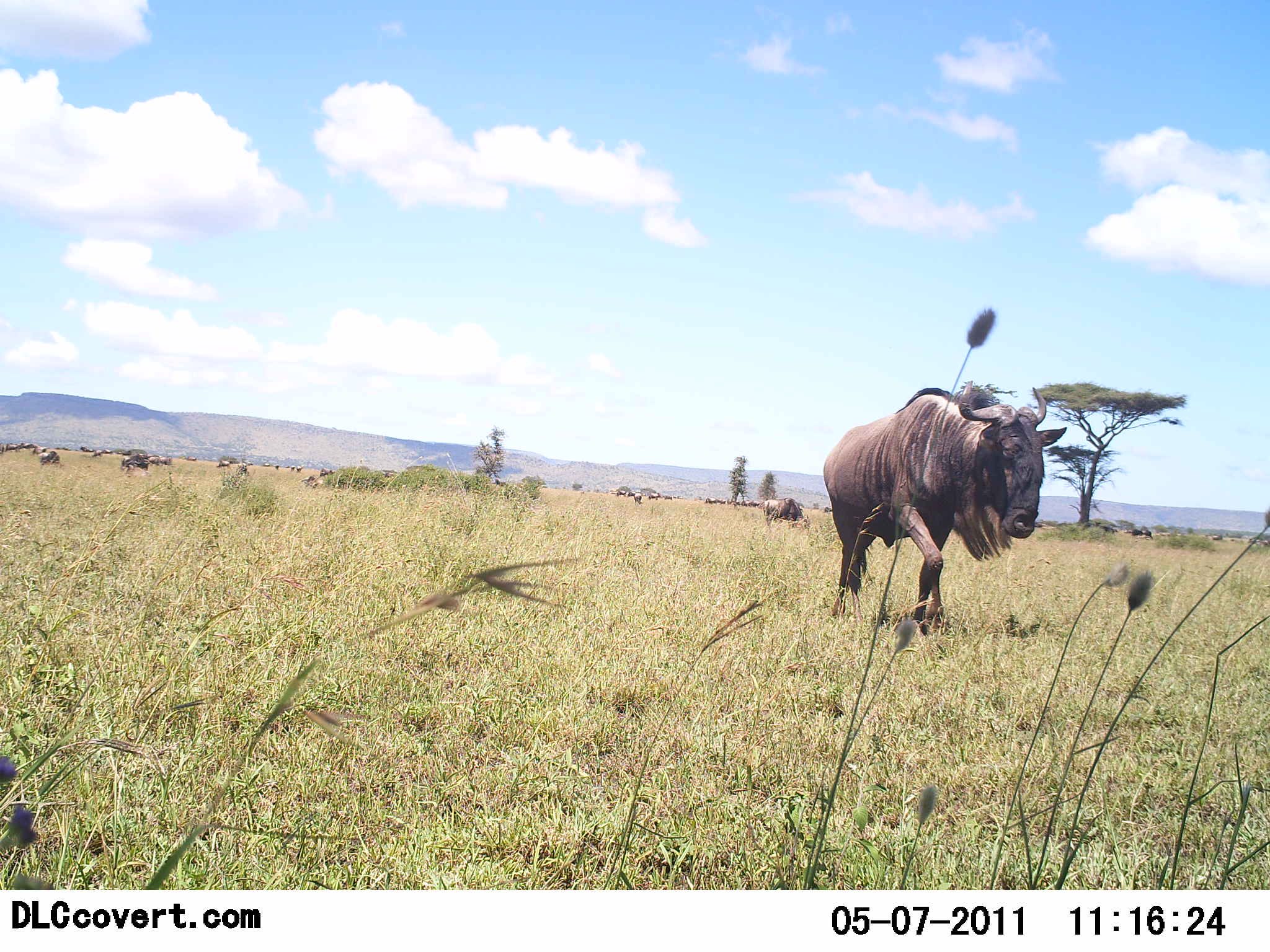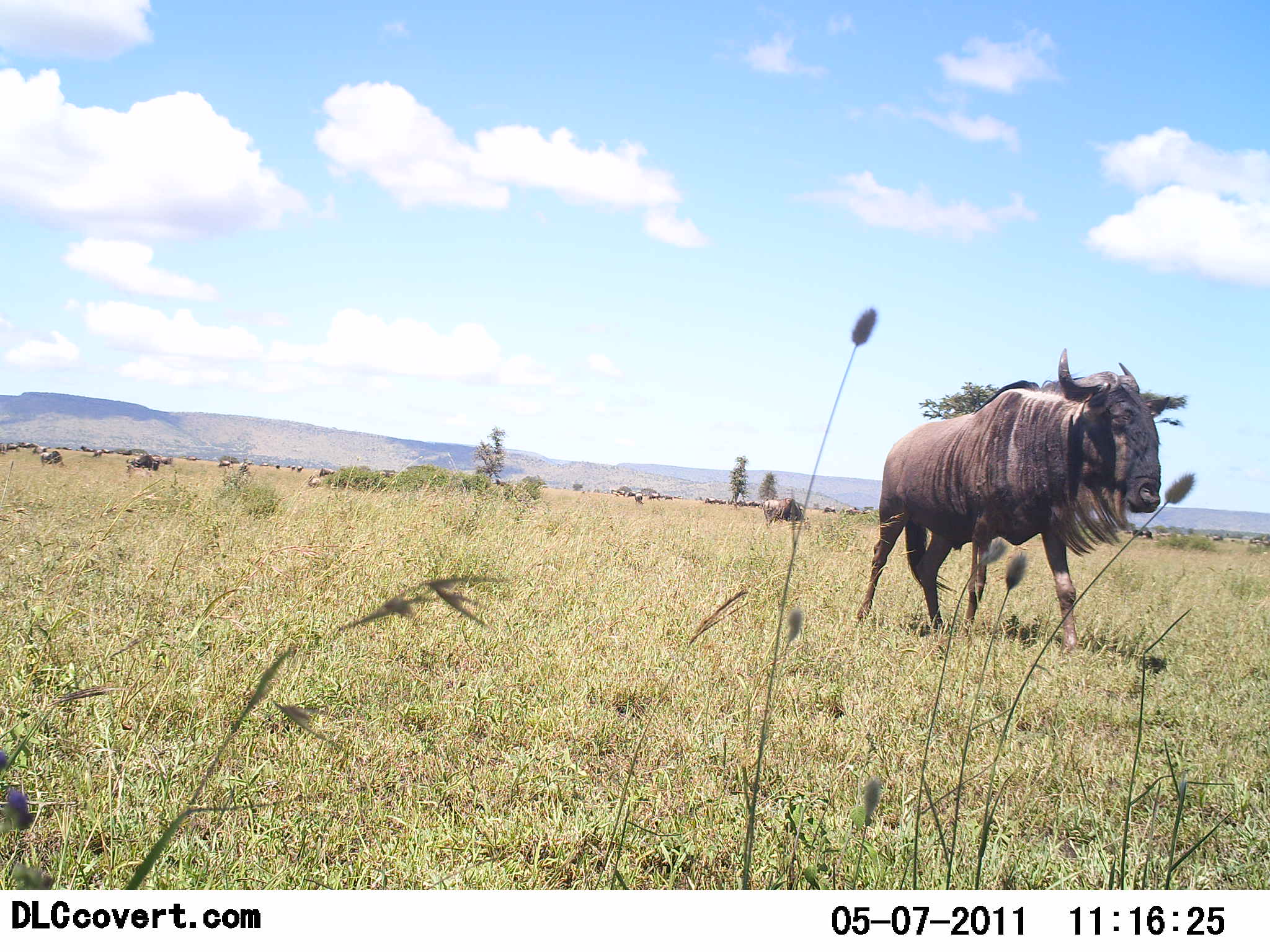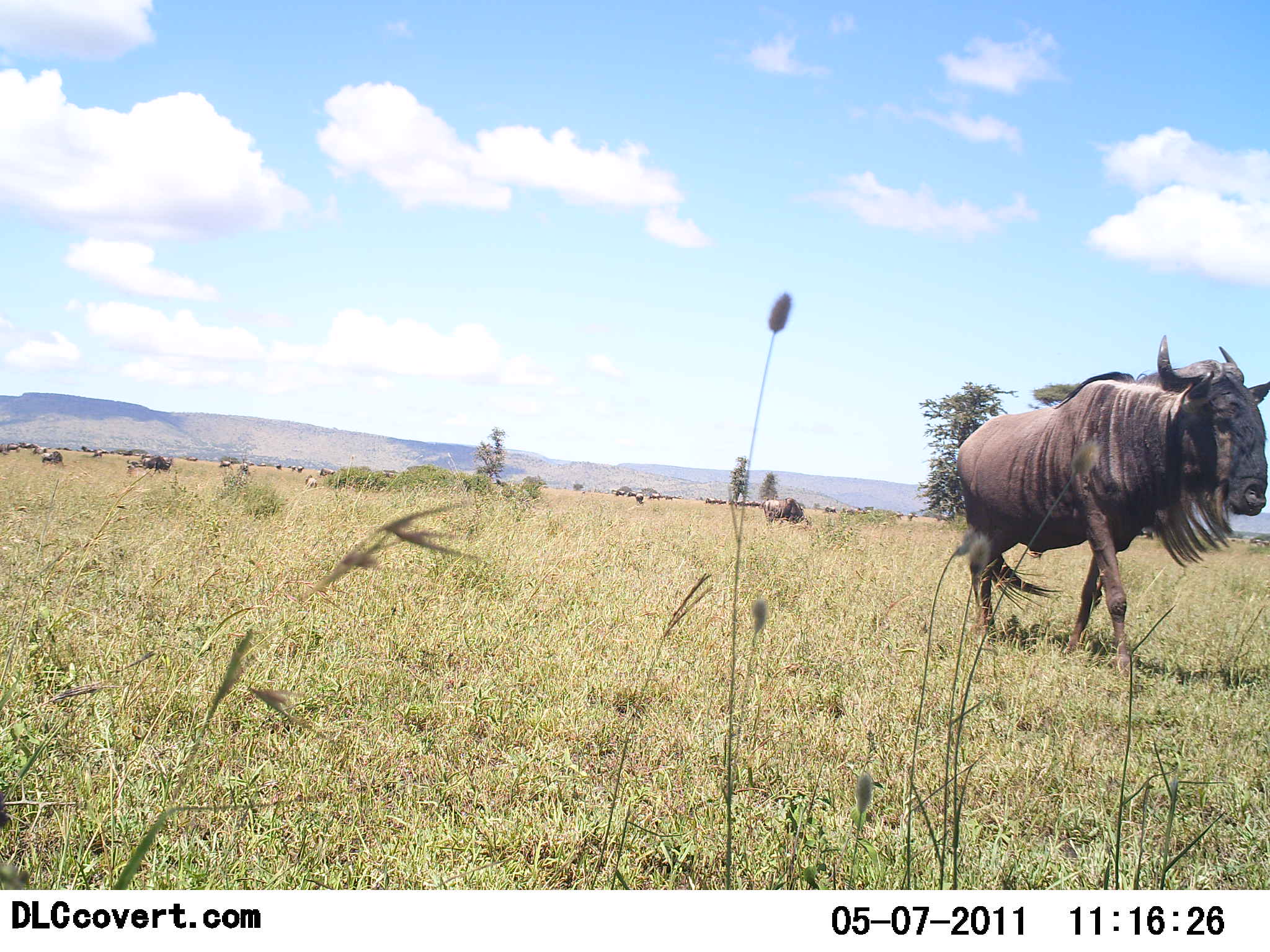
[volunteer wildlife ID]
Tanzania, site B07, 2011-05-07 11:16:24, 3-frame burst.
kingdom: Animalia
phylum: Chordata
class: Mammalia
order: Artiodactyla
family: Bovidae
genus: Connochaetes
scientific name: Connochaetes taurinus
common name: blue wildebeest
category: wildebeest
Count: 11-50.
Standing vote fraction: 29%.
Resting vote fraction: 7%.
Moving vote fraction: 100%.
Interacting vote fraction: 0%.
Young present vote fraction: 0%.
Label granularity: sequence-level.